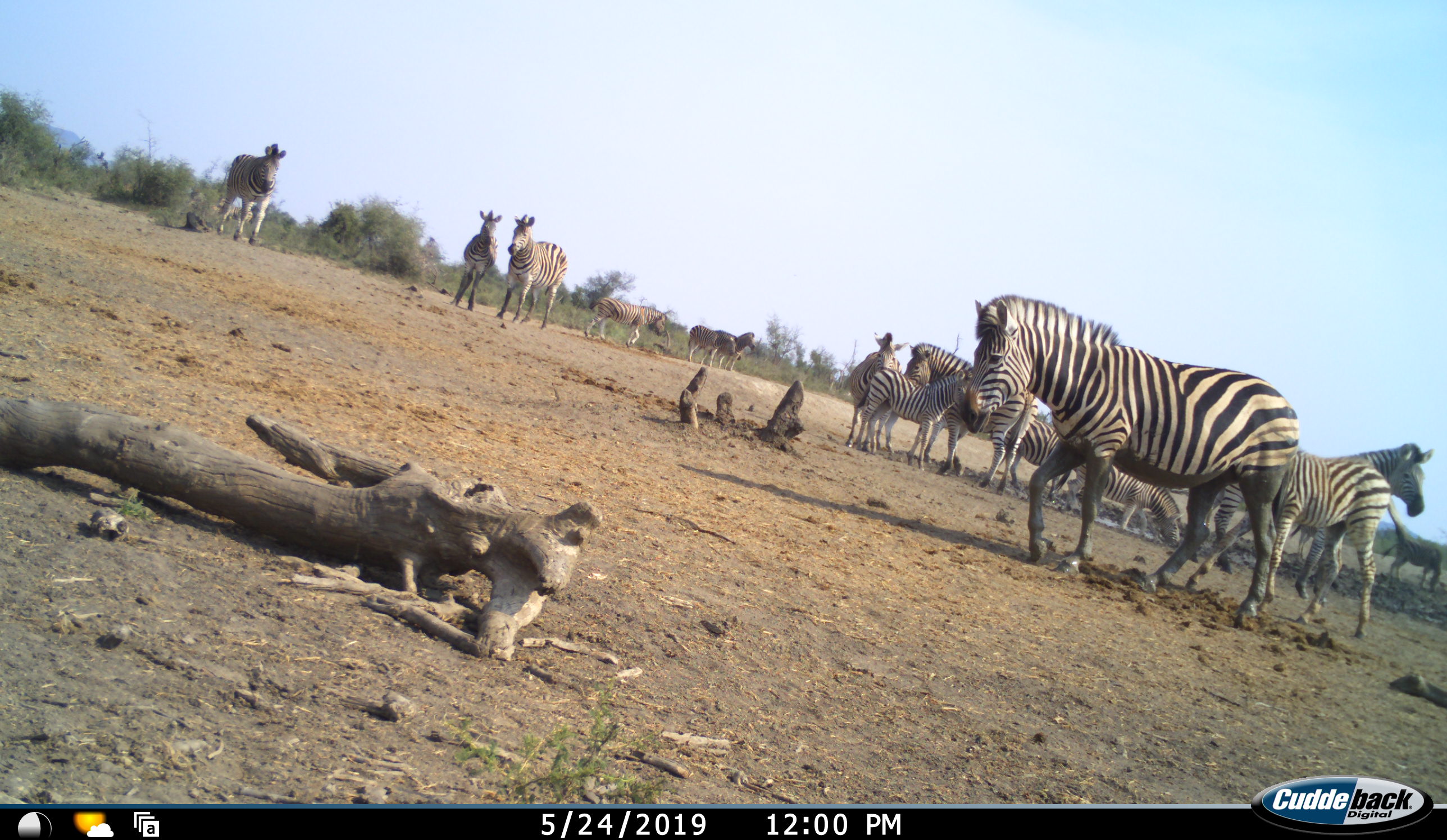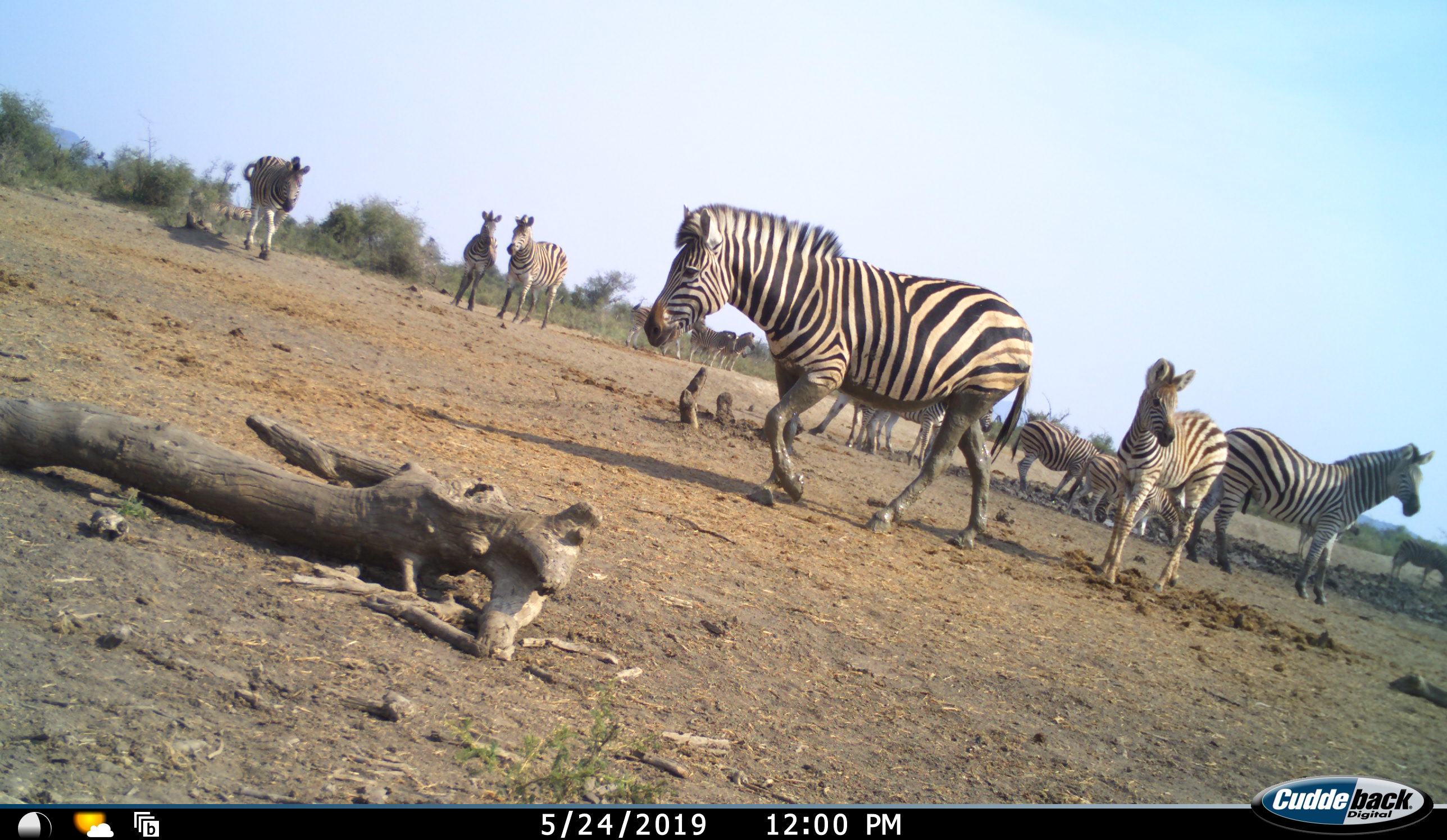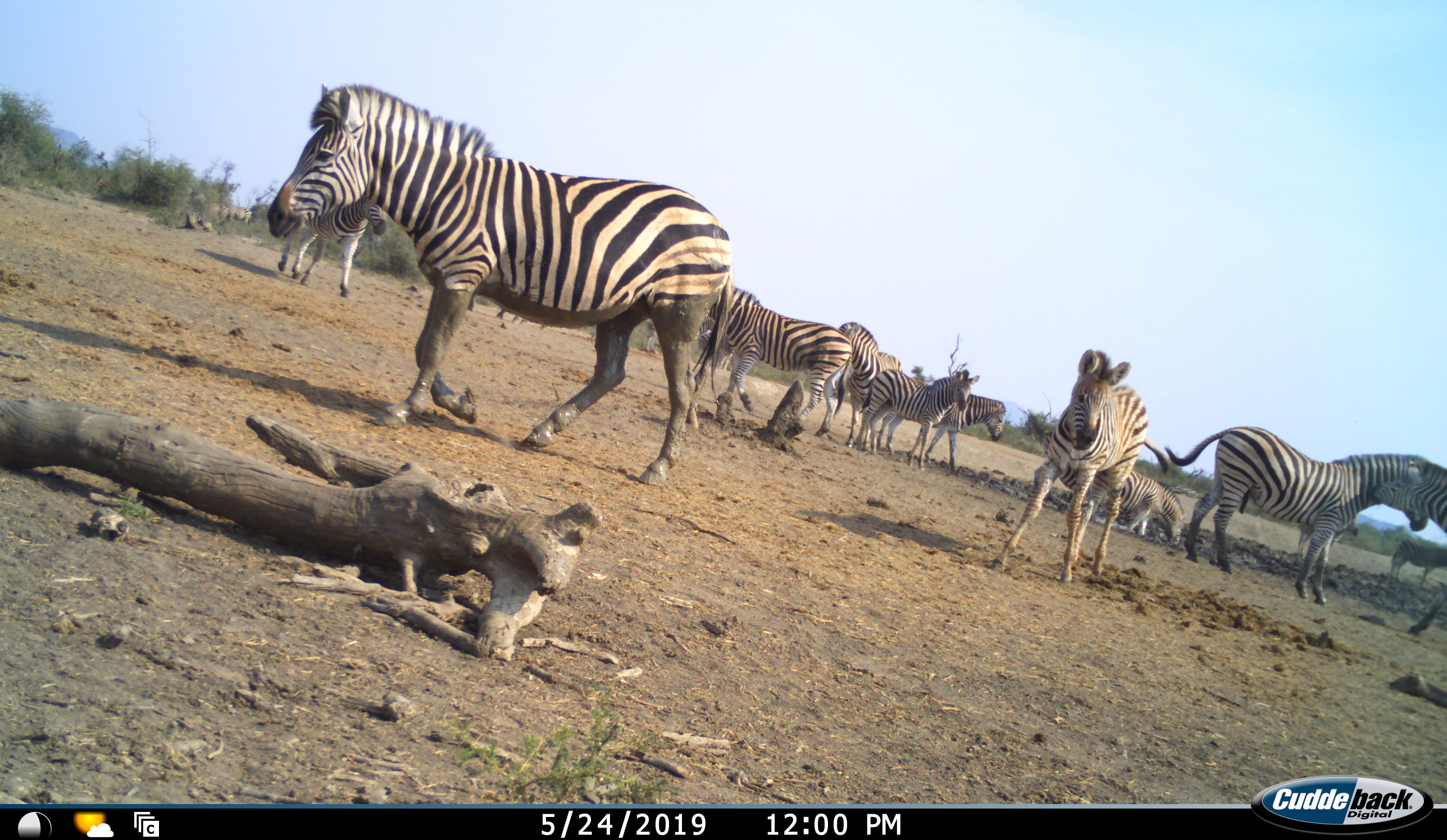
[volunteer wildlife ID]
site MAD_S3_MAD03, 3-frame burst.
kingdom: Animalia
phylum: Chordata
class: Mammalia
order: Perissodactyla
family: Equidae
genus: Equus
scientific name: Equus quagga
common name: plains zebra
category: zebraplains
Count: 11-50.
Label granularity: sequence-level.